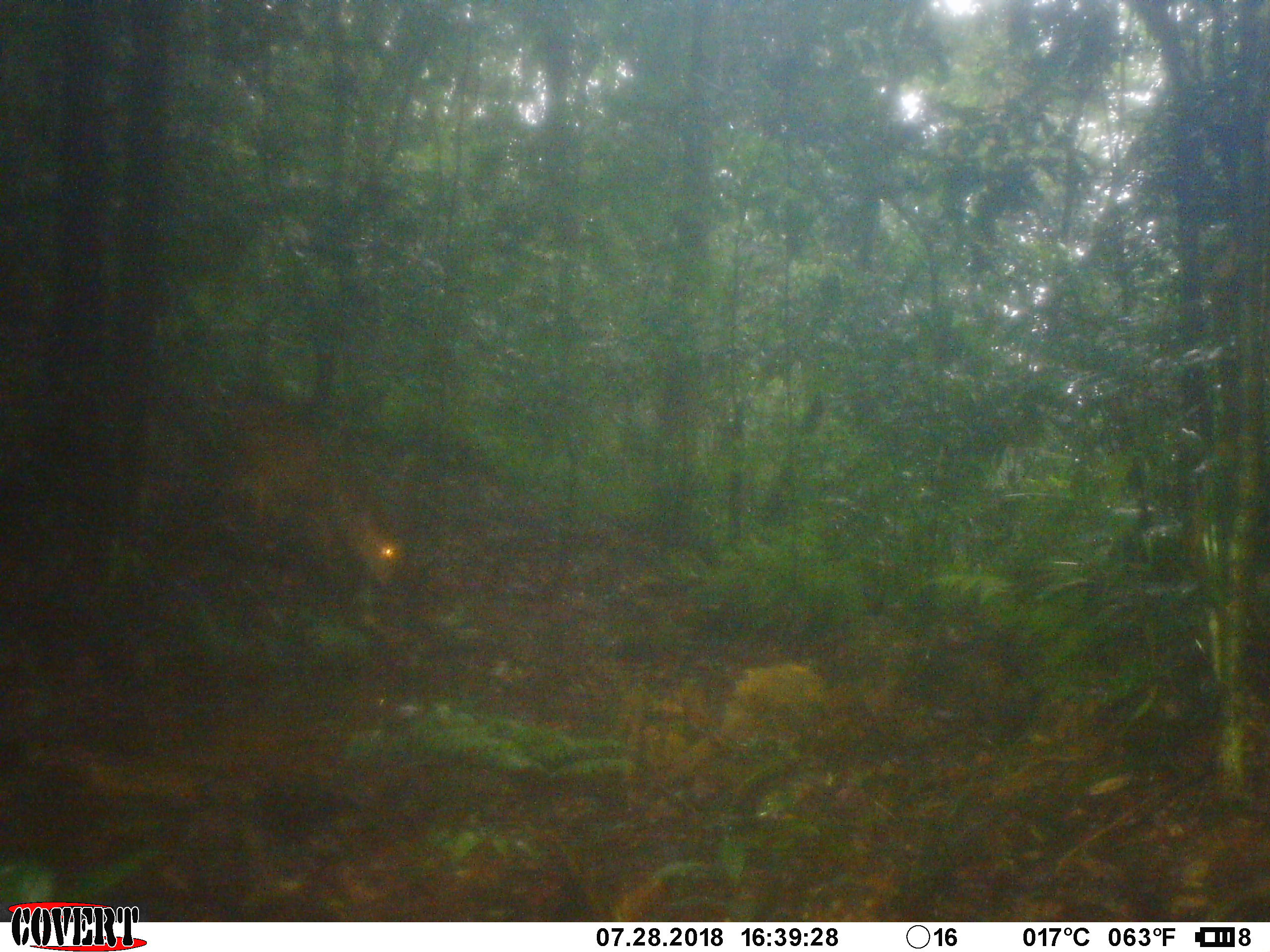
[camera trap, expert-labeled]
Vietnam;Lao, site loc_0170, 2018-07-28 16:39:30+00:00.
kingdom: Animalia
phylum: Chordata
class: Mammalia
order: Artiodactyla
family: Cervidae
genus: Muntiacus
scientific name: Muntiacus vuquangensis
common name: large-antlered muntjac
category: large antlered muntjac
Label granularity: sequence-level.